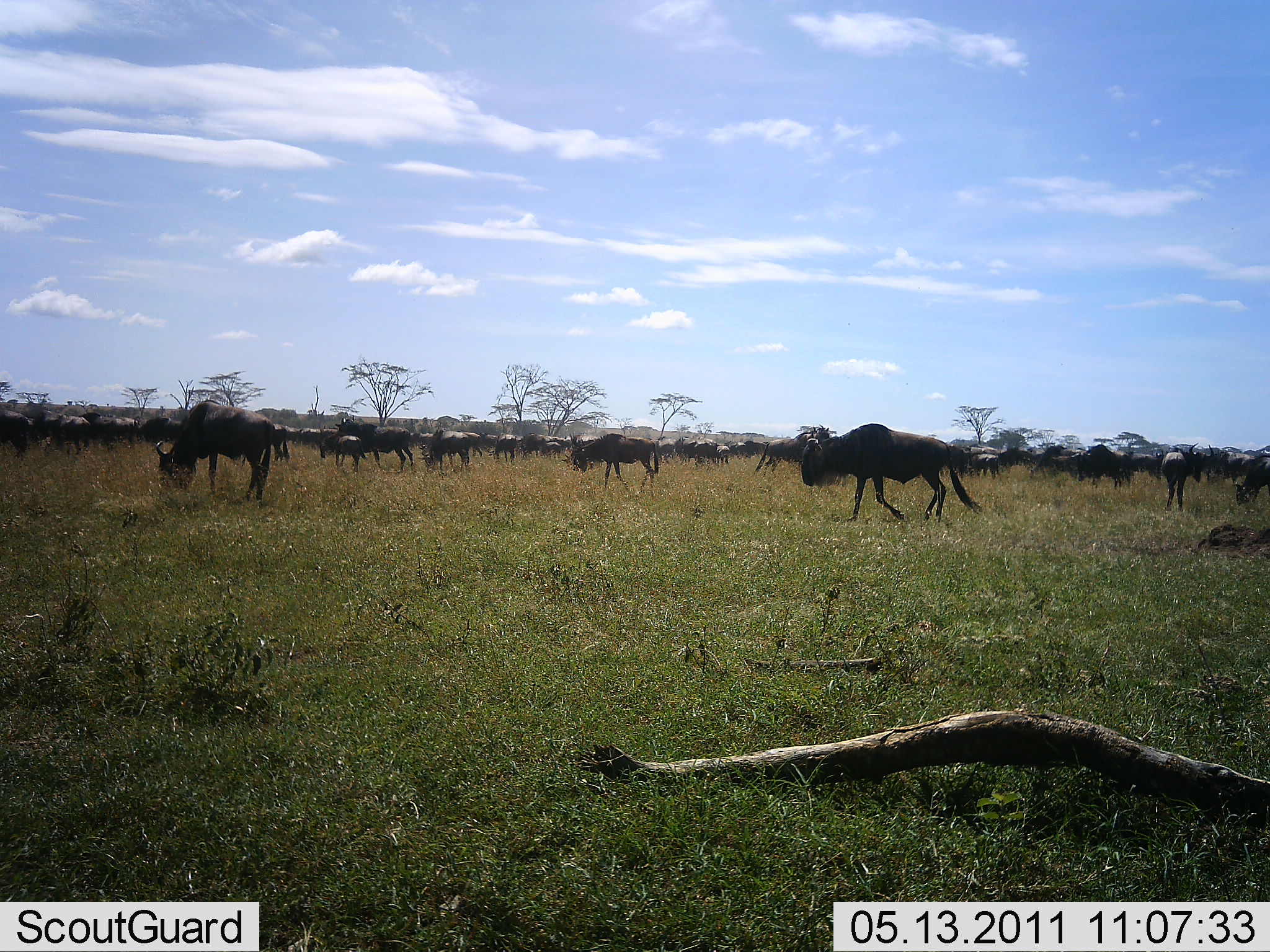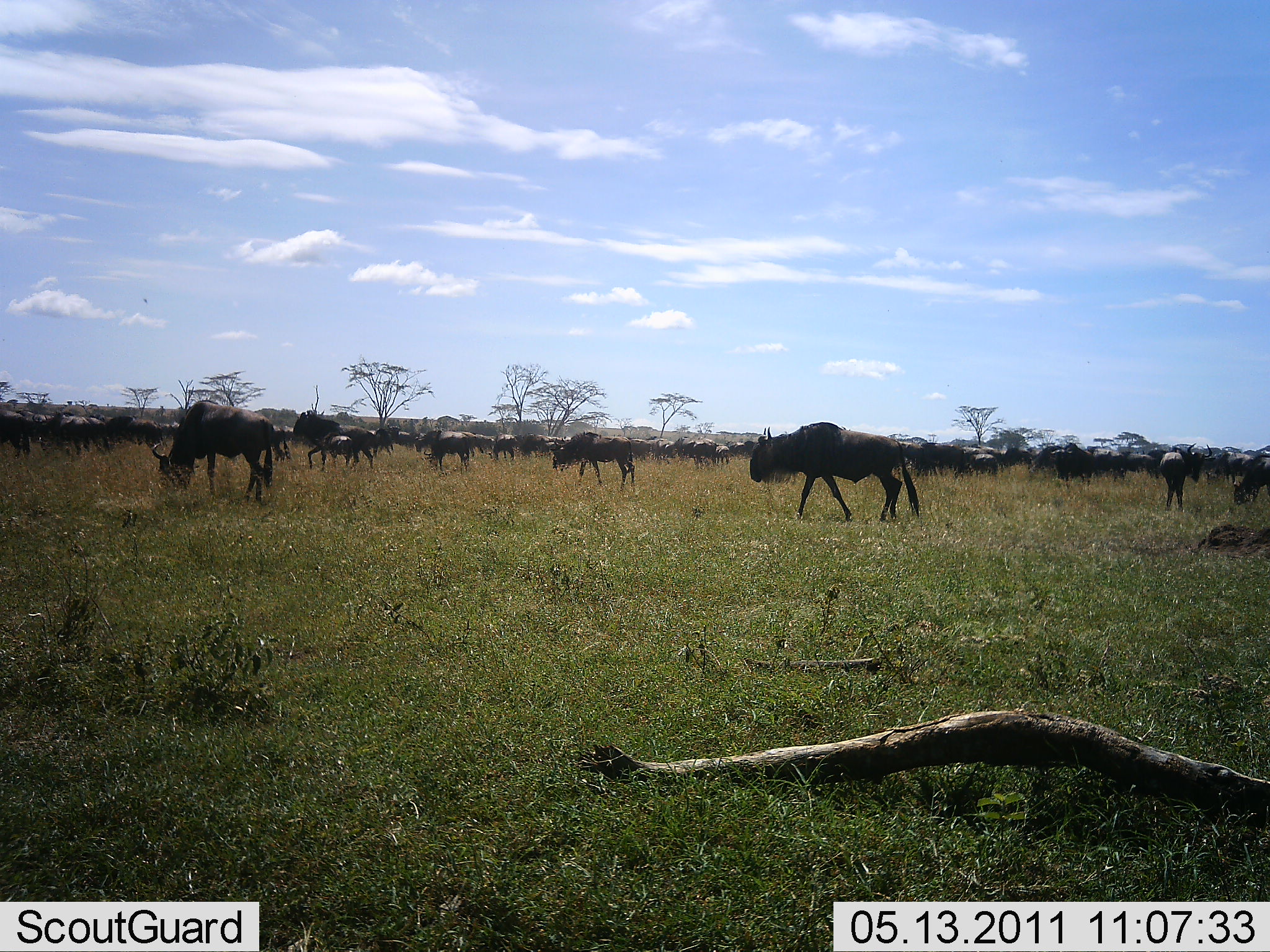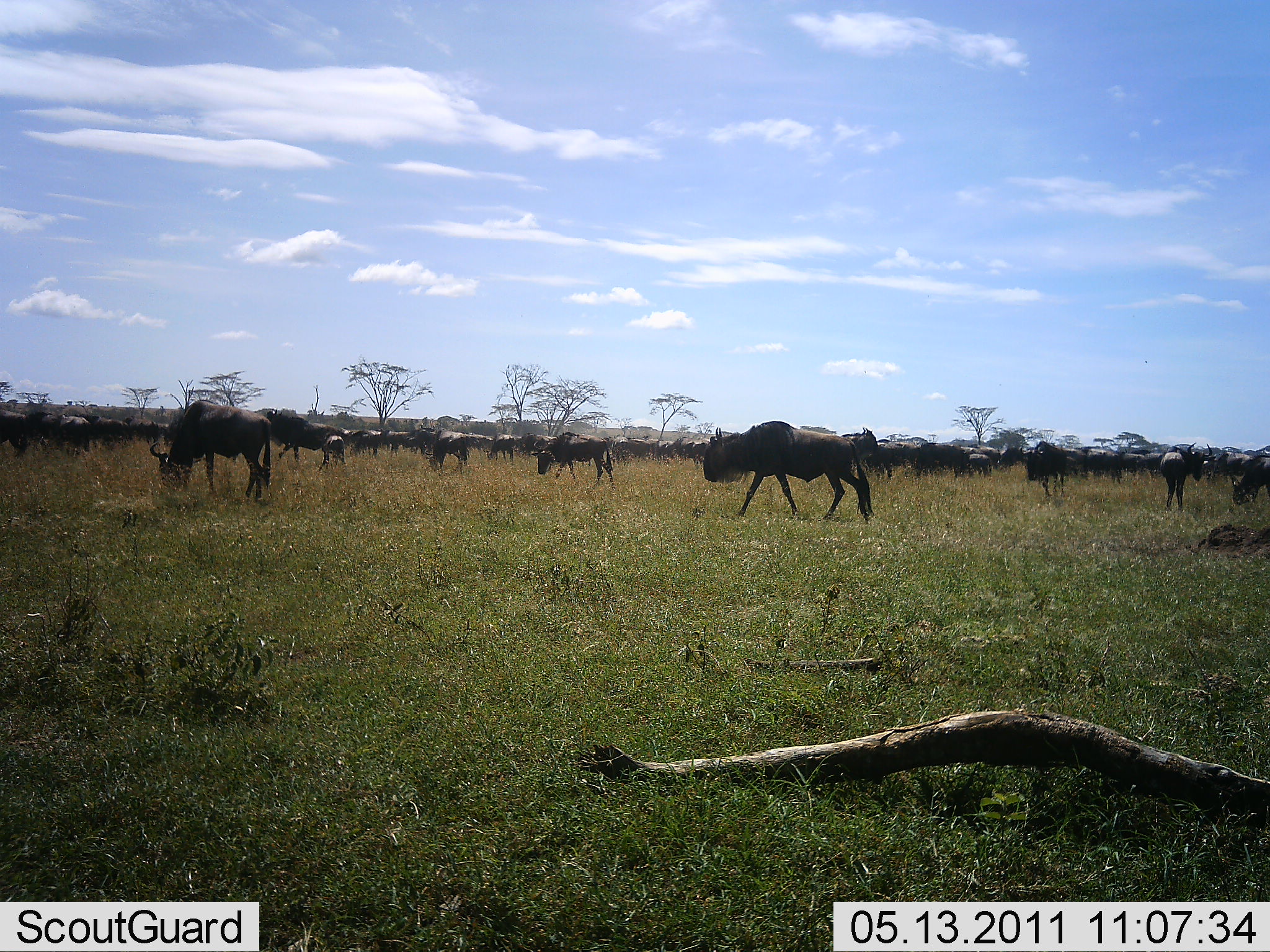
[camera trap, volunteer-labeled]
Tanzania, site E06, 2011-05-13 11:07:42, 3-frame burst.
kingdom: Animalia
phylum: Chordata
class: Mammalia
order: Artiodactyla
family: Bovidae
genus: Connochaetes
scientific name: Connochaetes taurinus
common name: blue wildebeest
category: wildebeest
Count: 51+.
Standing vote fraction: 46%.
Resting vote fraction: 0%.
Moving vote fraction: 85%.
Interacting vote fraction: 0%.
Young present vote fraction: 0%.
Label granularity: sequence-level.